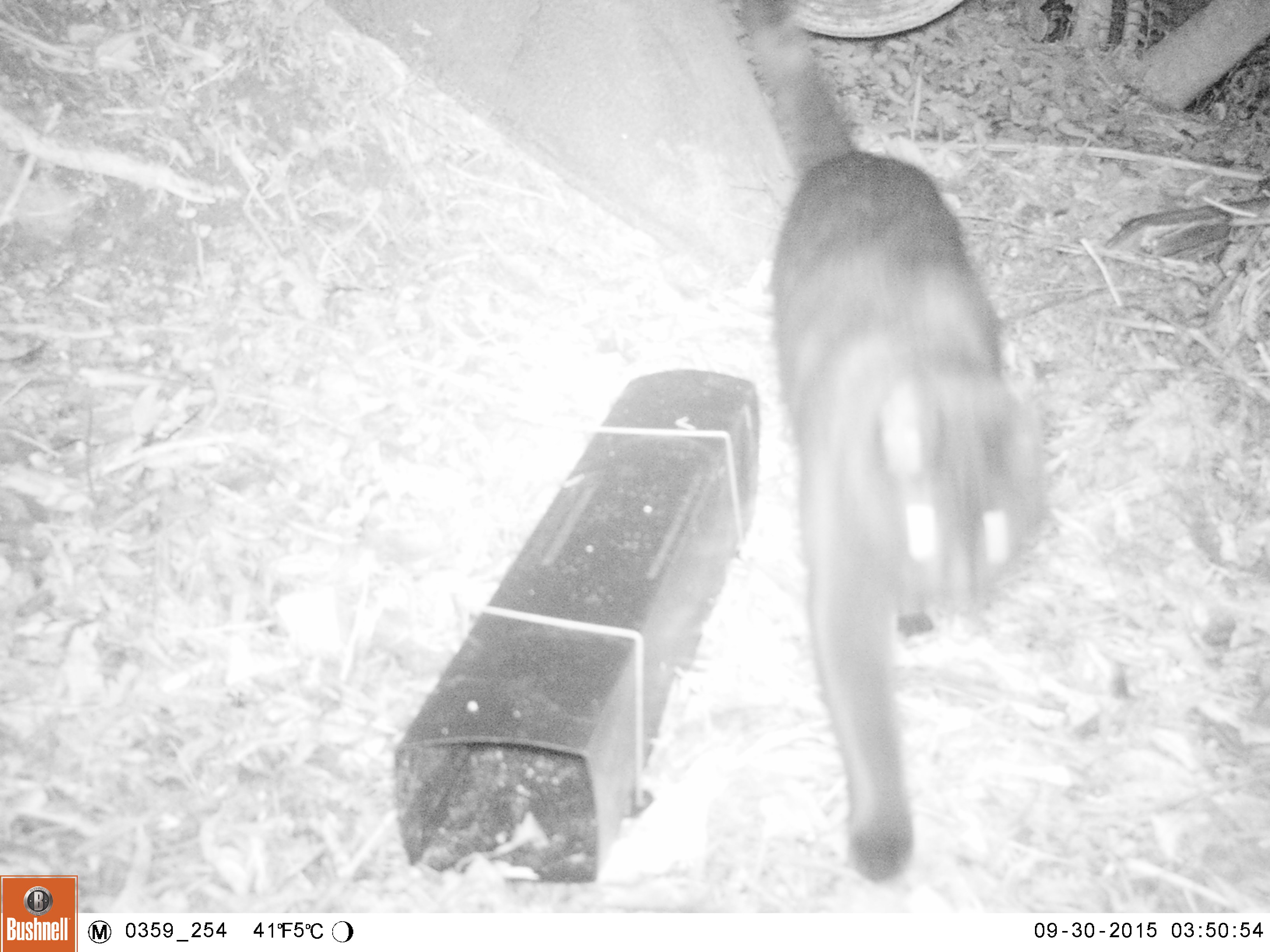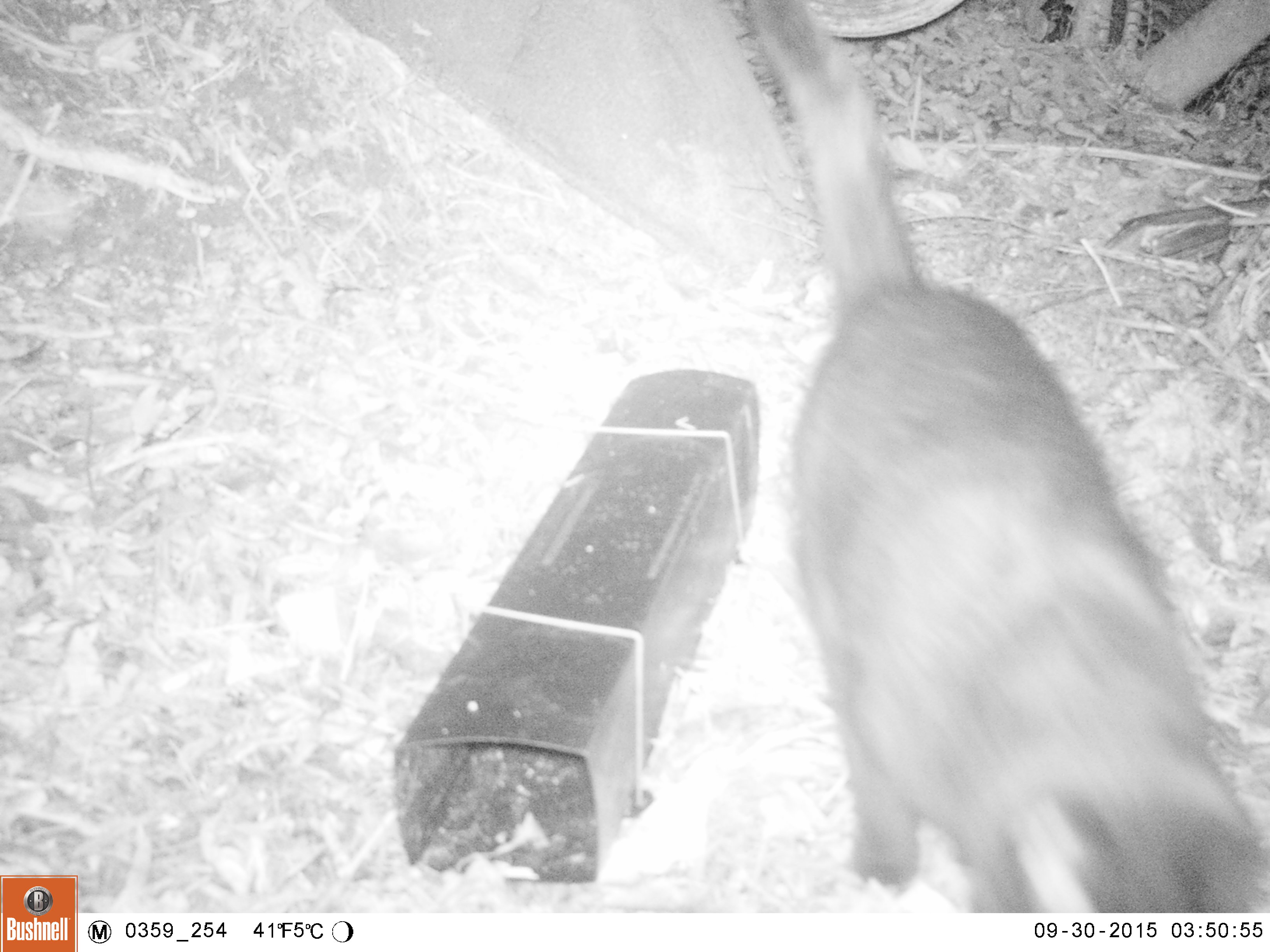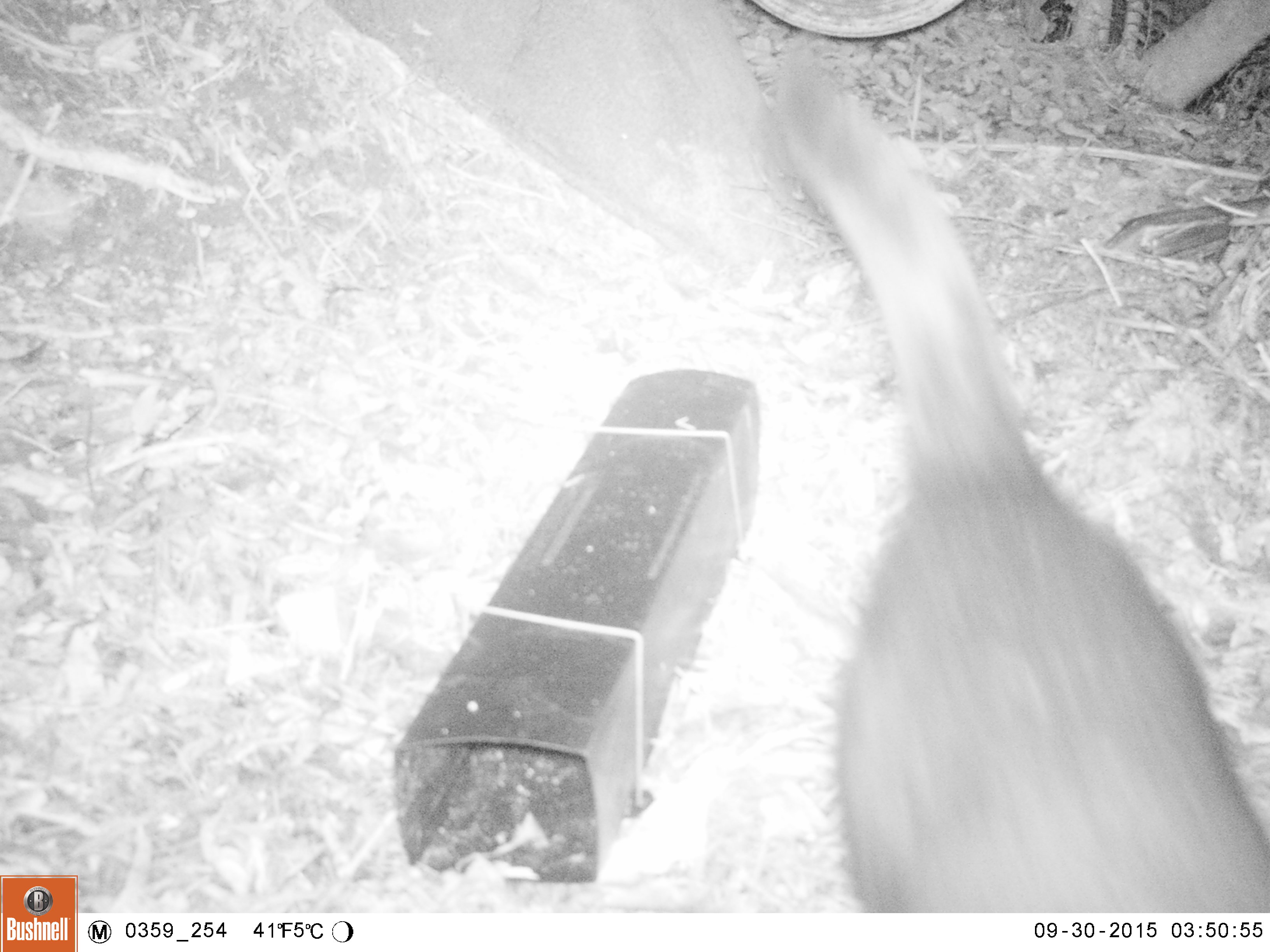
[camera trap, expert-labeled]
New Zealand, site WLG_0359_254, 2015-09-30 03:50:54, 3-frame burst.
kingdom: Animalia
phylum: Chordata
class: Mammalia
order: Carnivora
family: Felidae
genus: Felis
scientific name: Felis catus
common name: domestic cat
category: cat